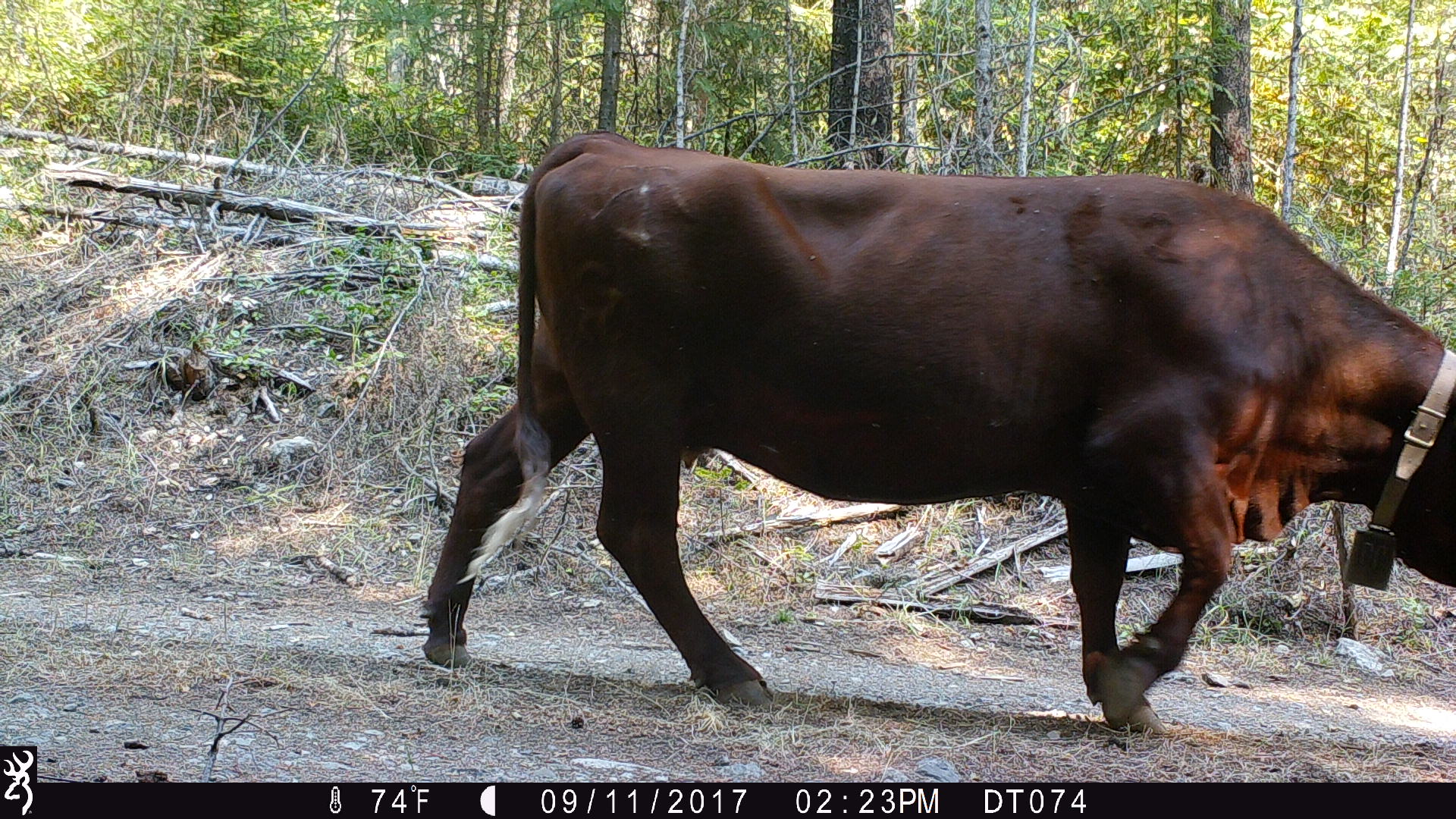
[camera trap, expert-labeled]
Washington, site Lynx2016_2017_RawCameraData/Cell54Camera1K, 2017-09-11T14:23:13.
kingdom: Animalia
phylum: Chordata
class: Mammalia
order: Artiodactyla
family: Bovidae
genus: Bos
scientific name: Bos taurus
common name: domestic cattle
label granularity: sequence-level